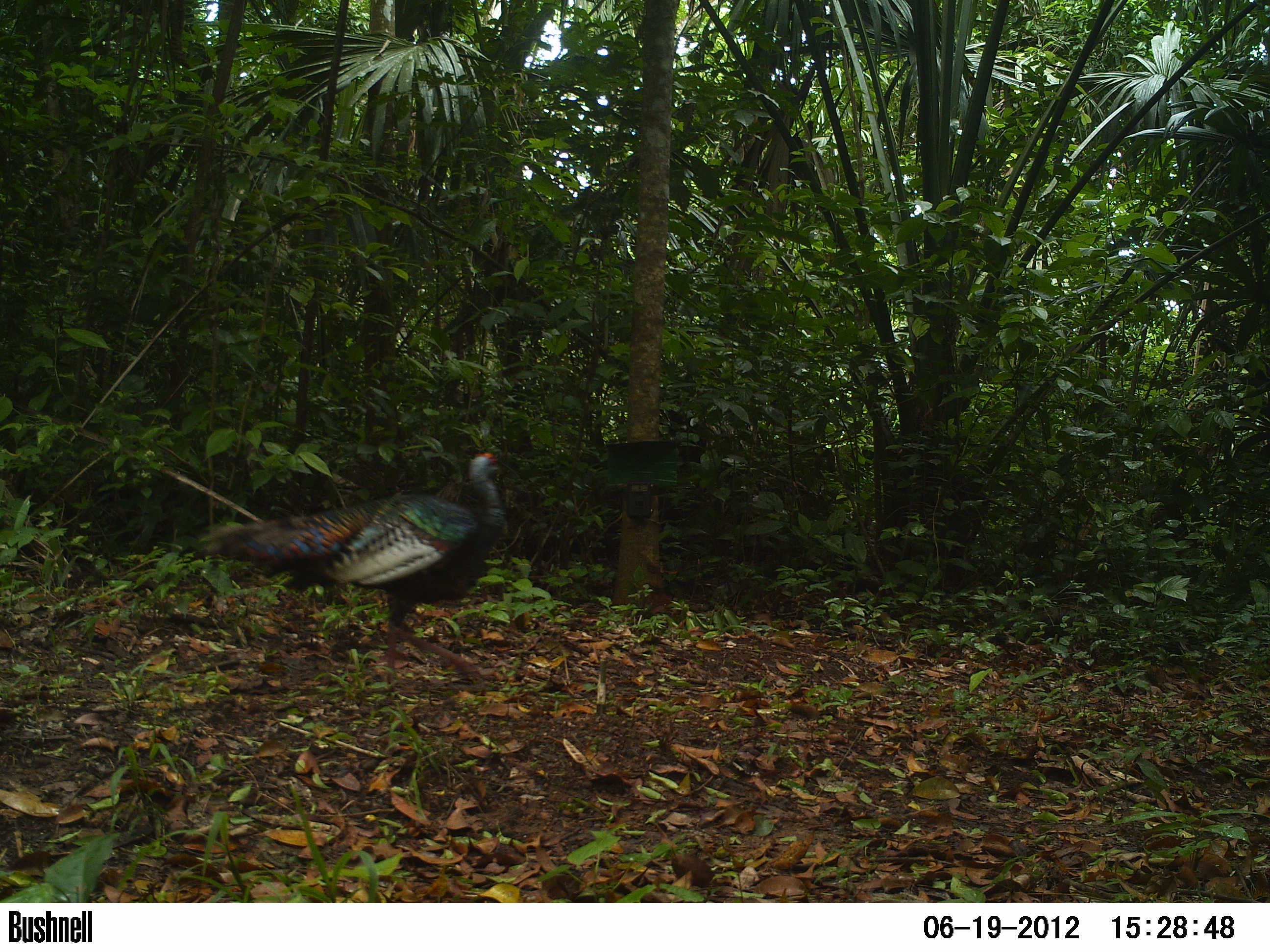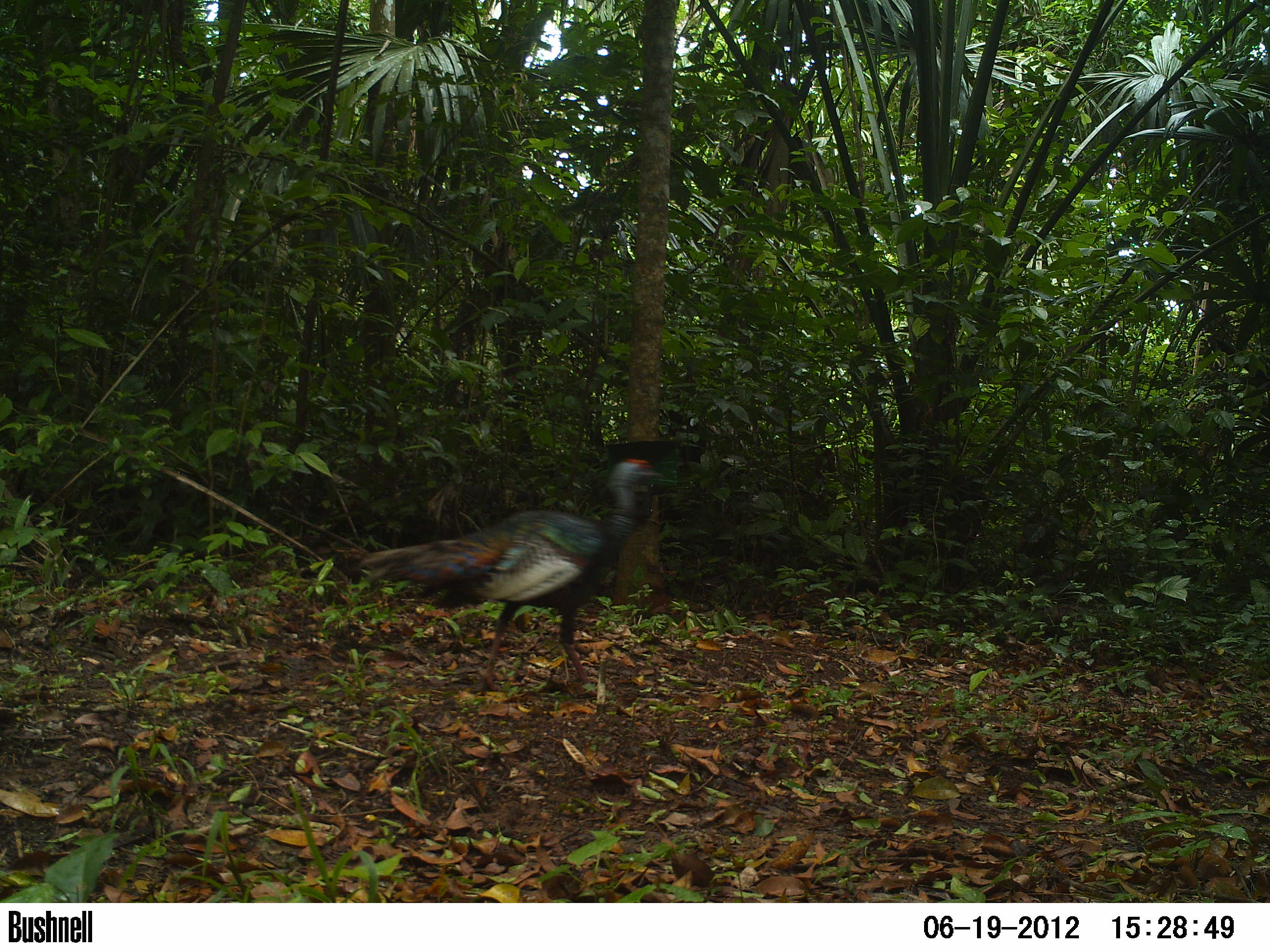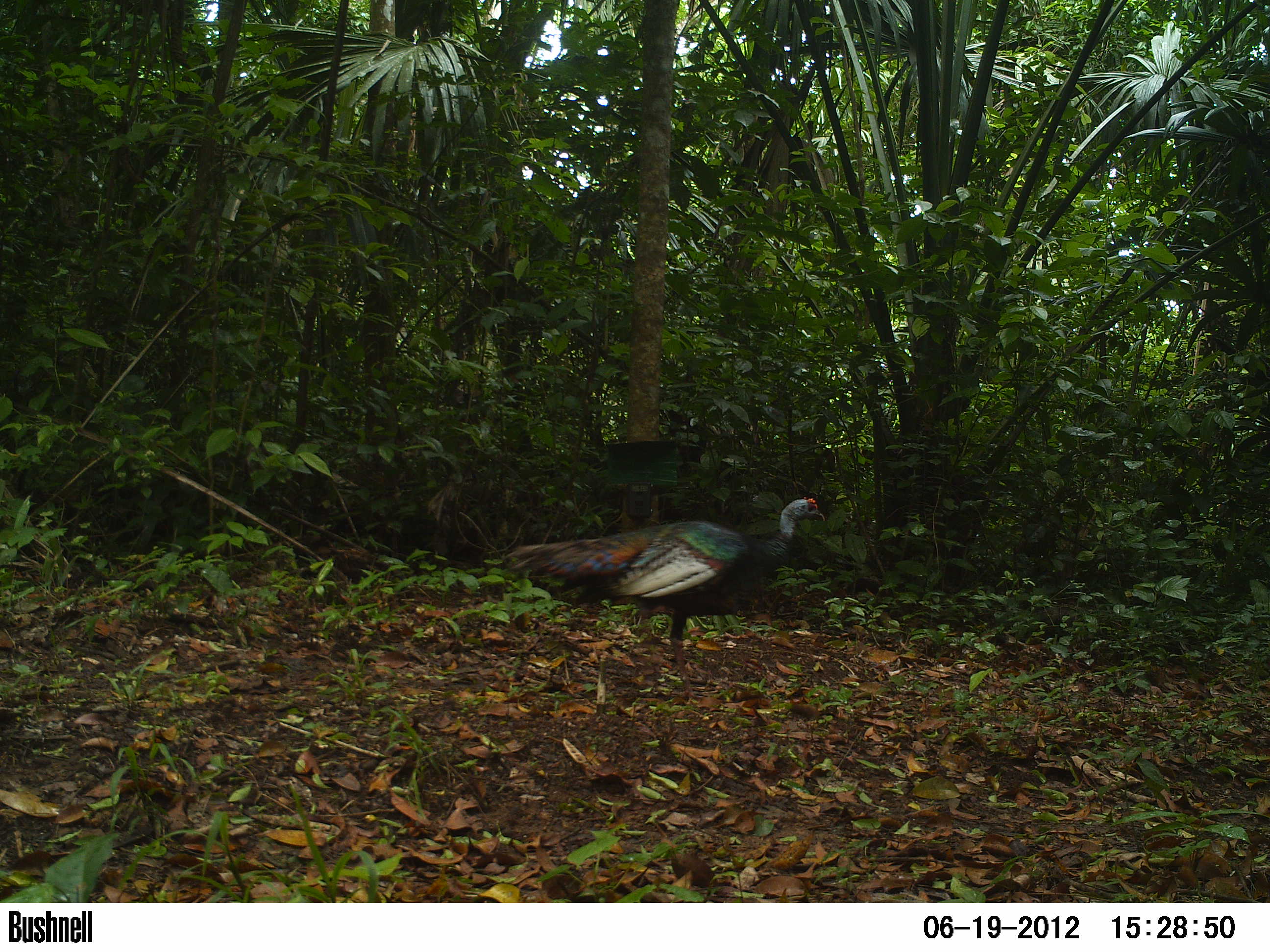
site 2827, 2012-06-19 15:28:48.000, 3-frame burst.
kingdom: Animalia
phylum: Chordata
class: Aves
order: Galliformes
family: Phasianidae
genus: Meleagris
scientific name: Meleagris ocellata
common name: ocellated turkey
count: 1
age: adult